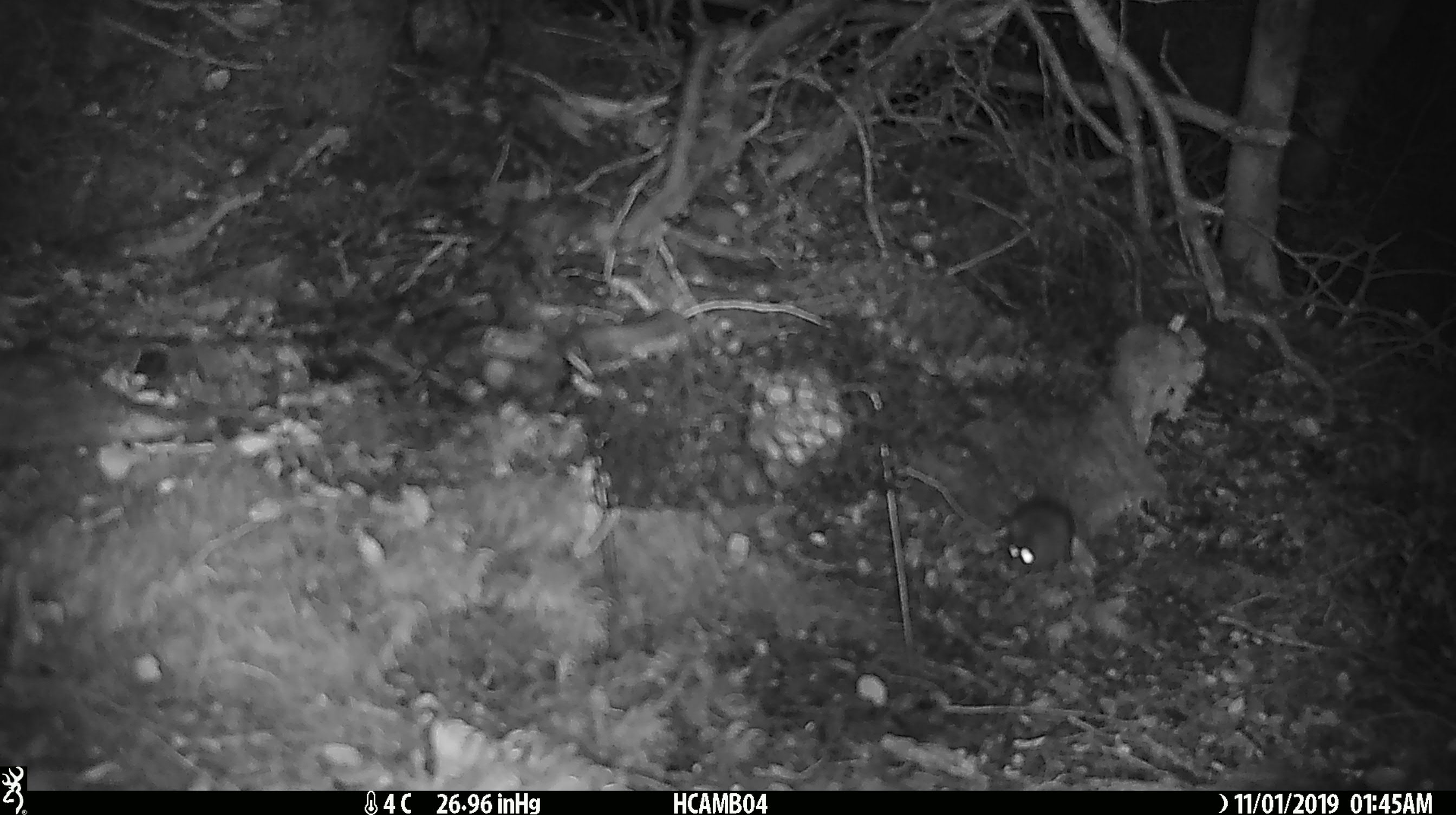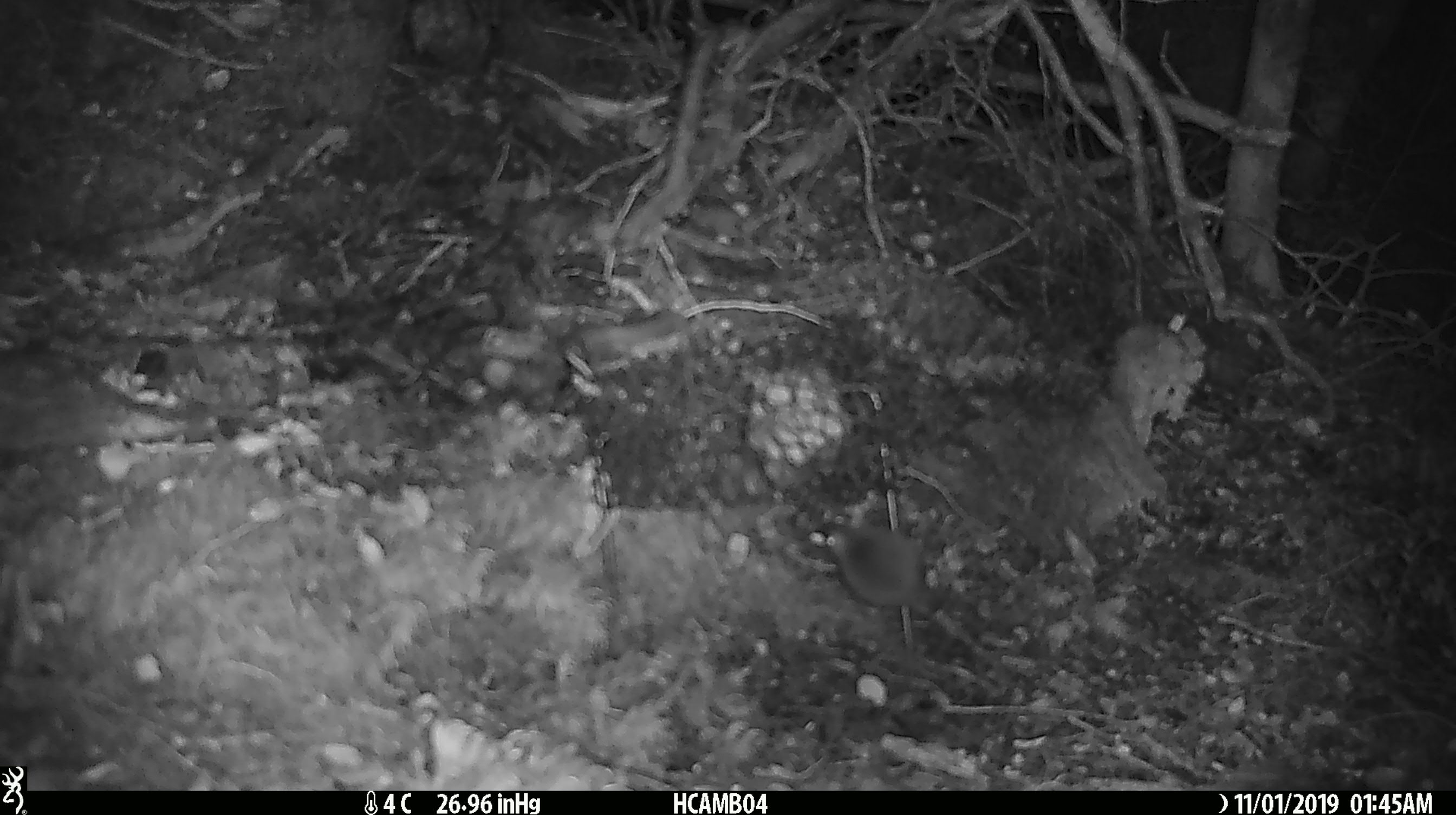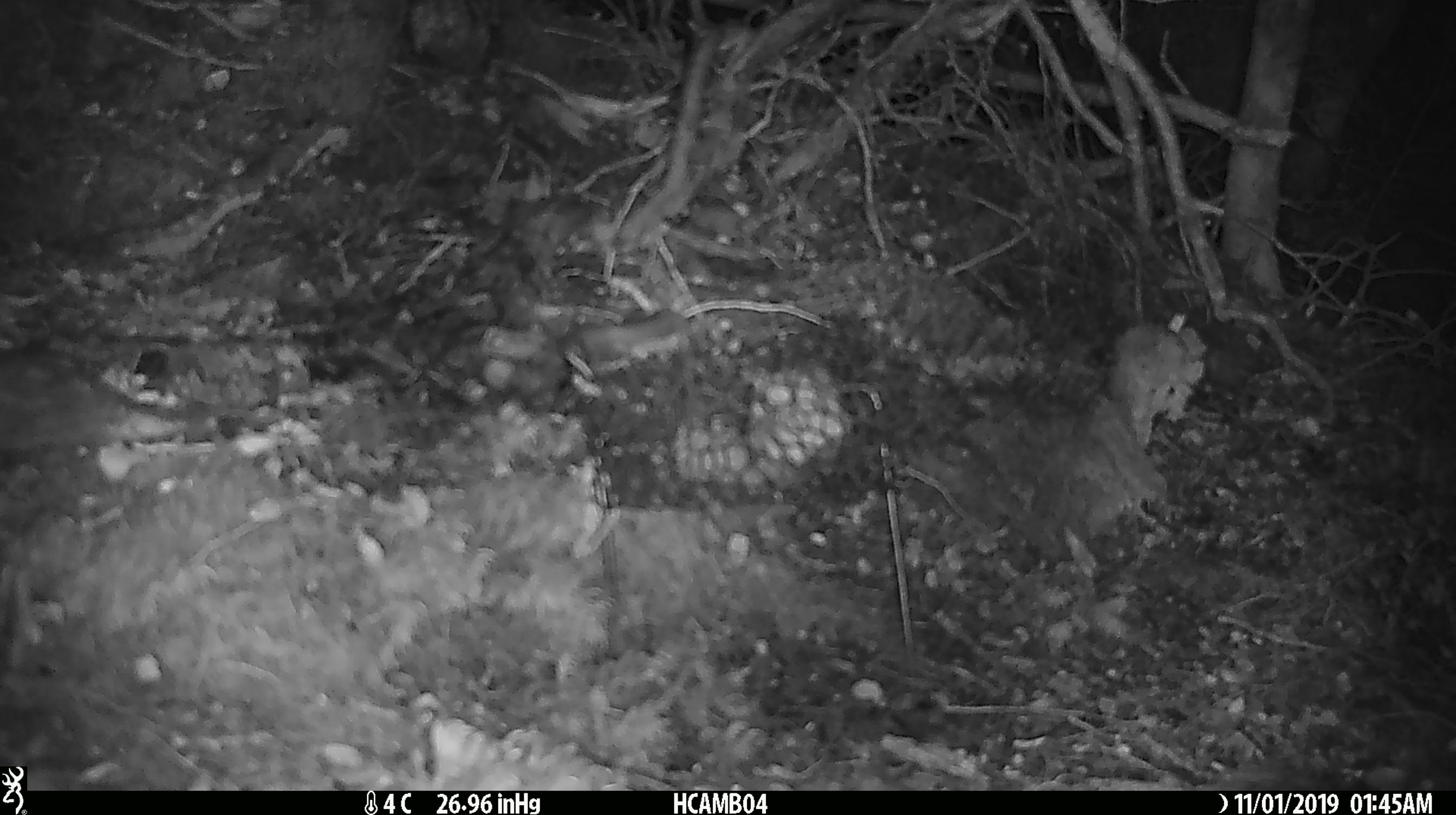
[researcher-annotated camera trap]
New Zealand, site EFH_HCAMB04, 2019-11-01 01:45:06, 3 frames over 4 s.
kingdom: Animalia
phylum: Chordata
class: Mammalia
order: Rodentia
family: Muridae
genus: Mus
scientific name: Mus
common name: mouse